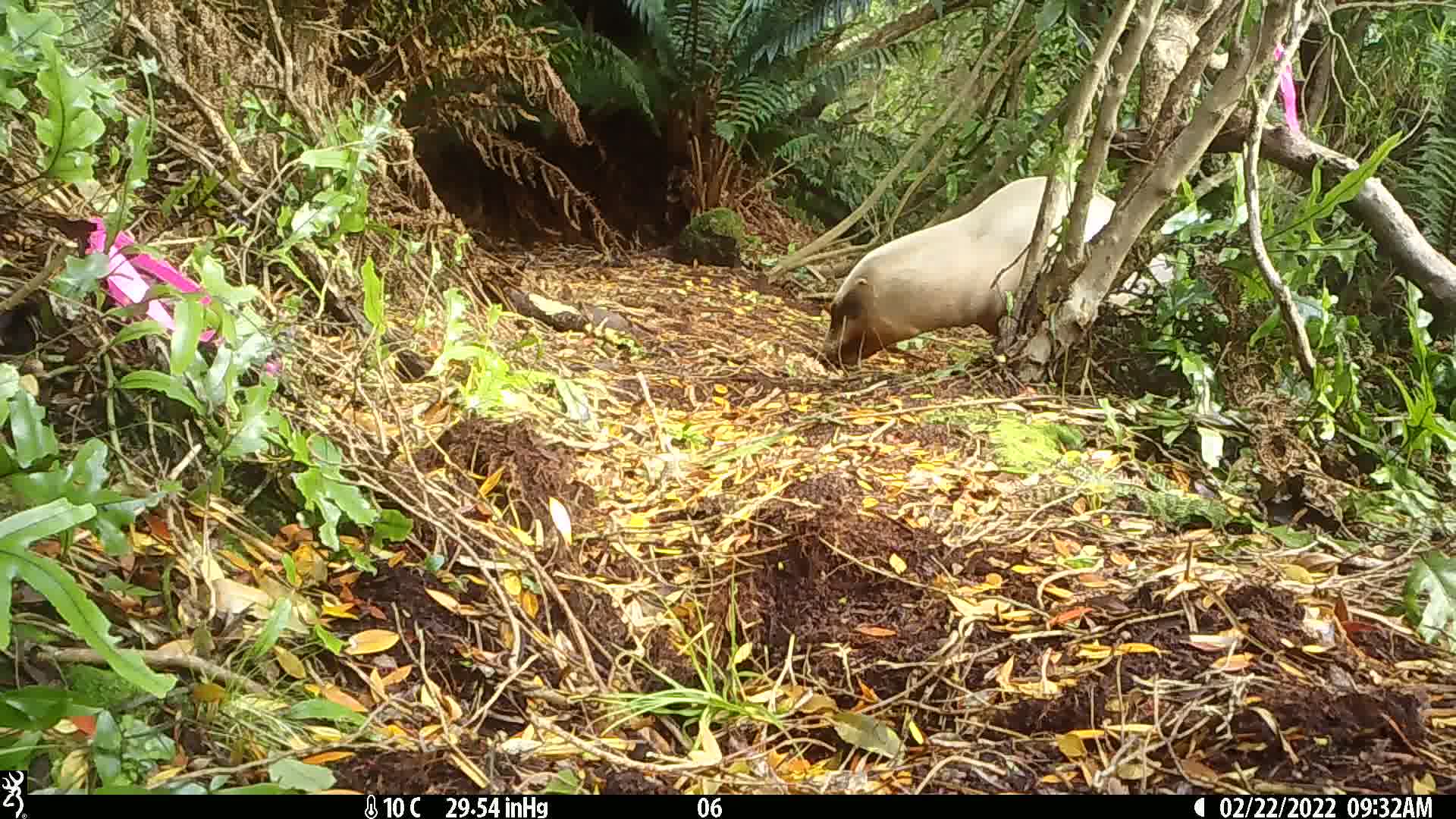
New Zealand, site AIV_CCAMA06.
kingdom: Animalia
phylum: Chordata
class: Mammalia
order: Carnivora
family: Otariidae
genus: Phocarctos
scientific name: Phocarctos hookeri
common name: new zealand sea lion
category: sealion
Sealion (new zealand sea lion) (Phocarctos hookeri).